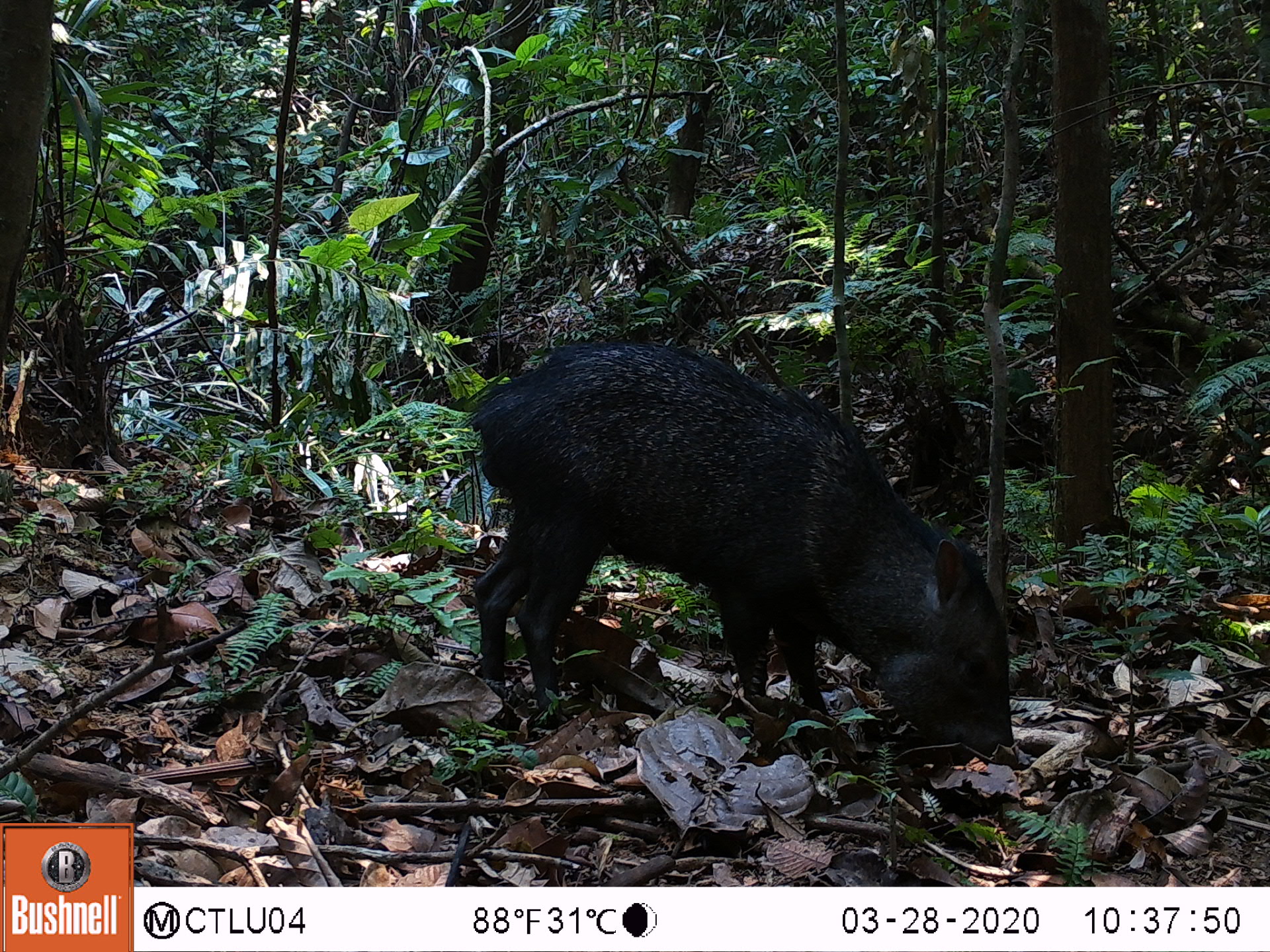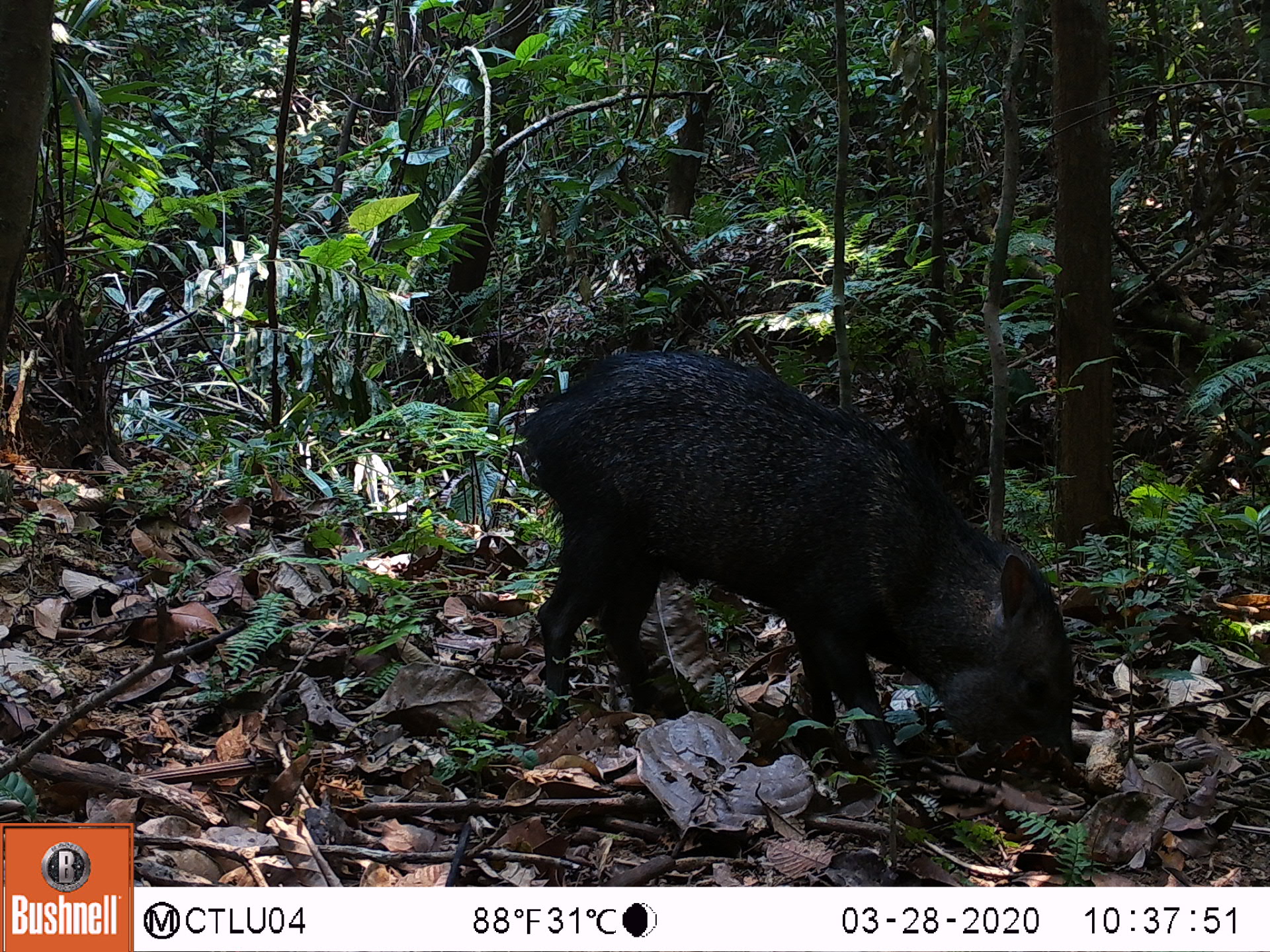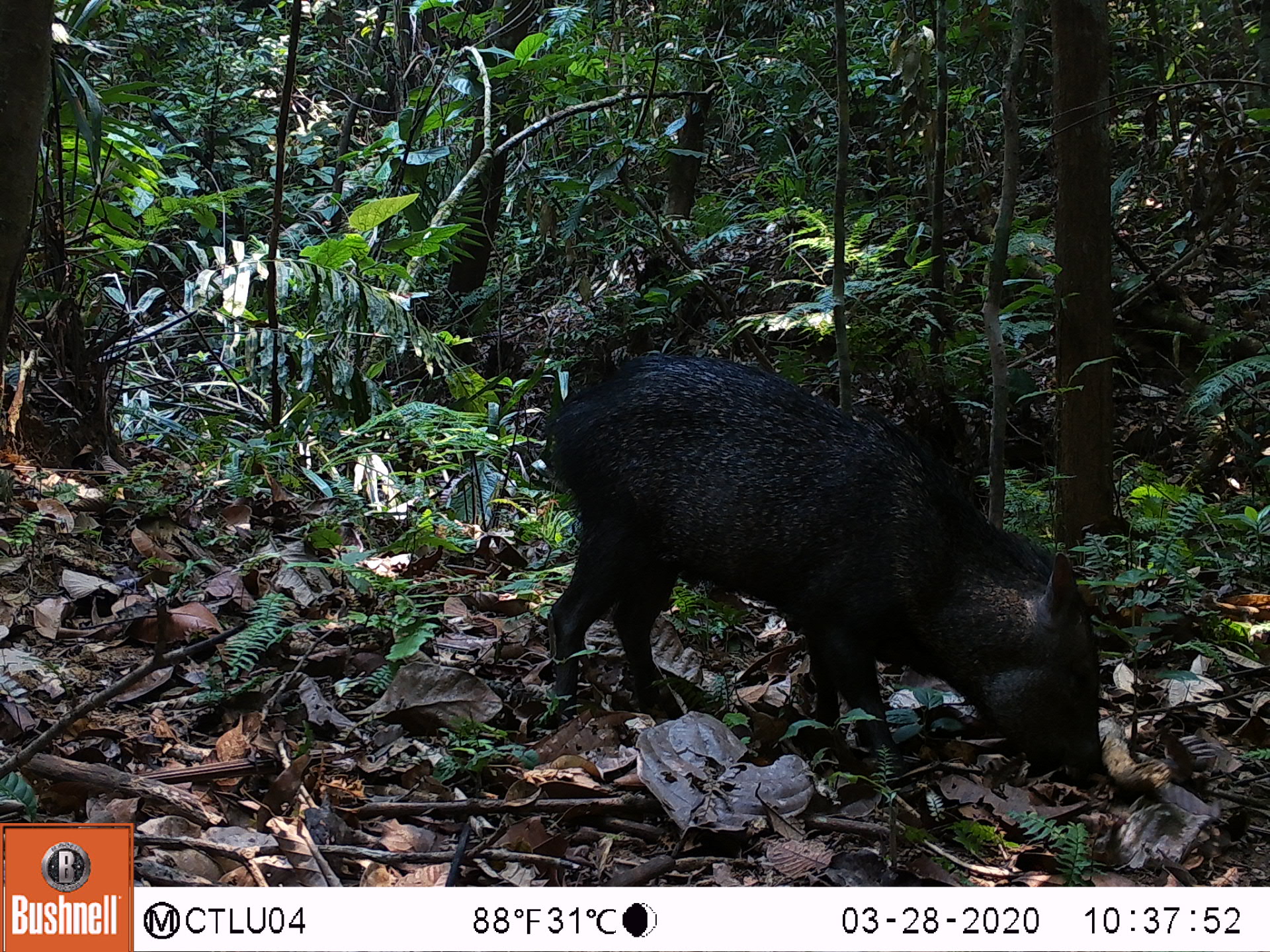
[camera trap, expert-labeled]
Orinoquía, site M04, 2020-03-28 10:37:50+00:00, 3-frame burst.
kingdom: Animalia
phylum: Chordata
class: Mammalia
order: Artiodactyla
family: Tayassuidae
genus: Pecari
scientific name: Pecari tajacu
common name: collared peccary